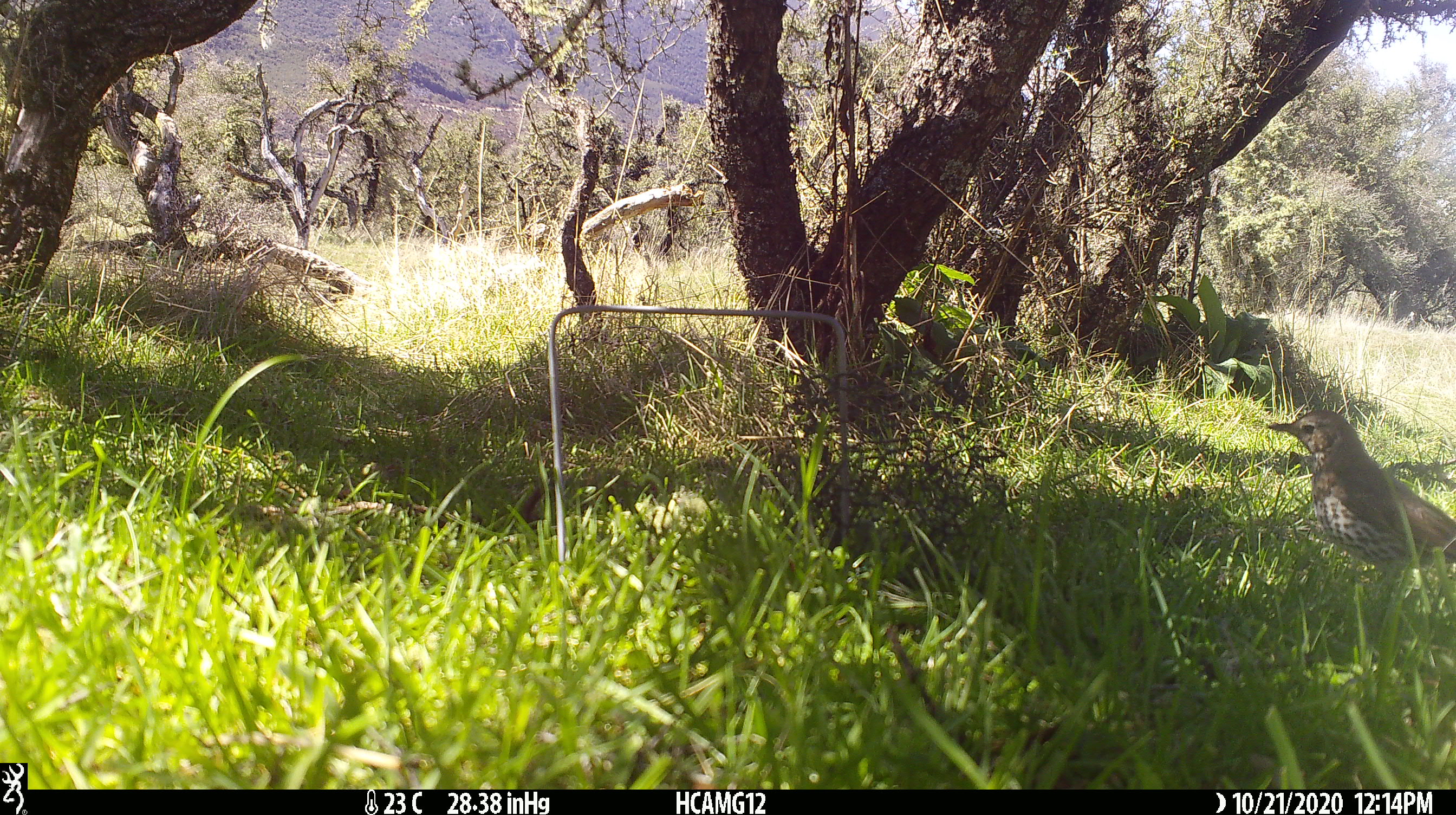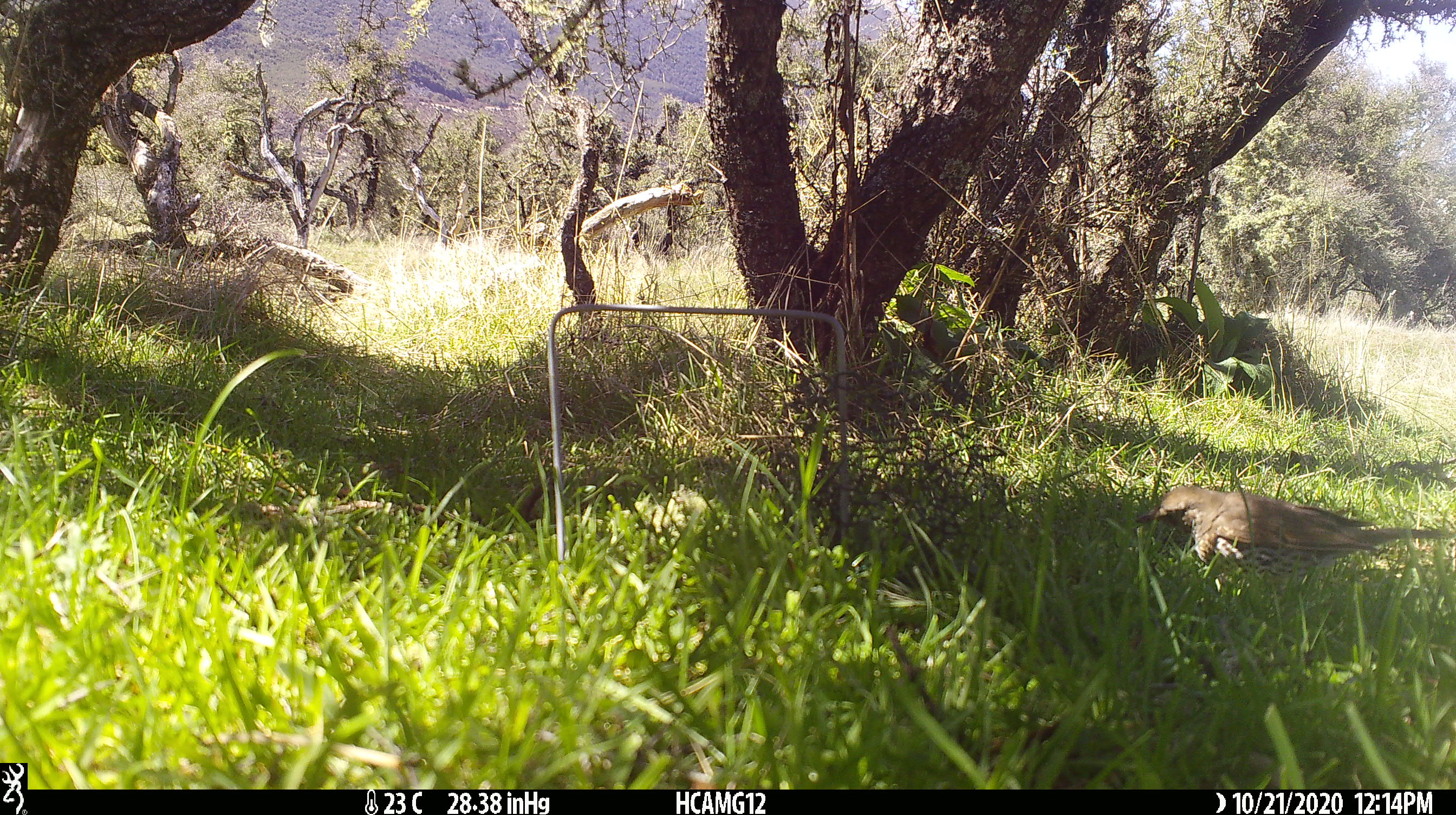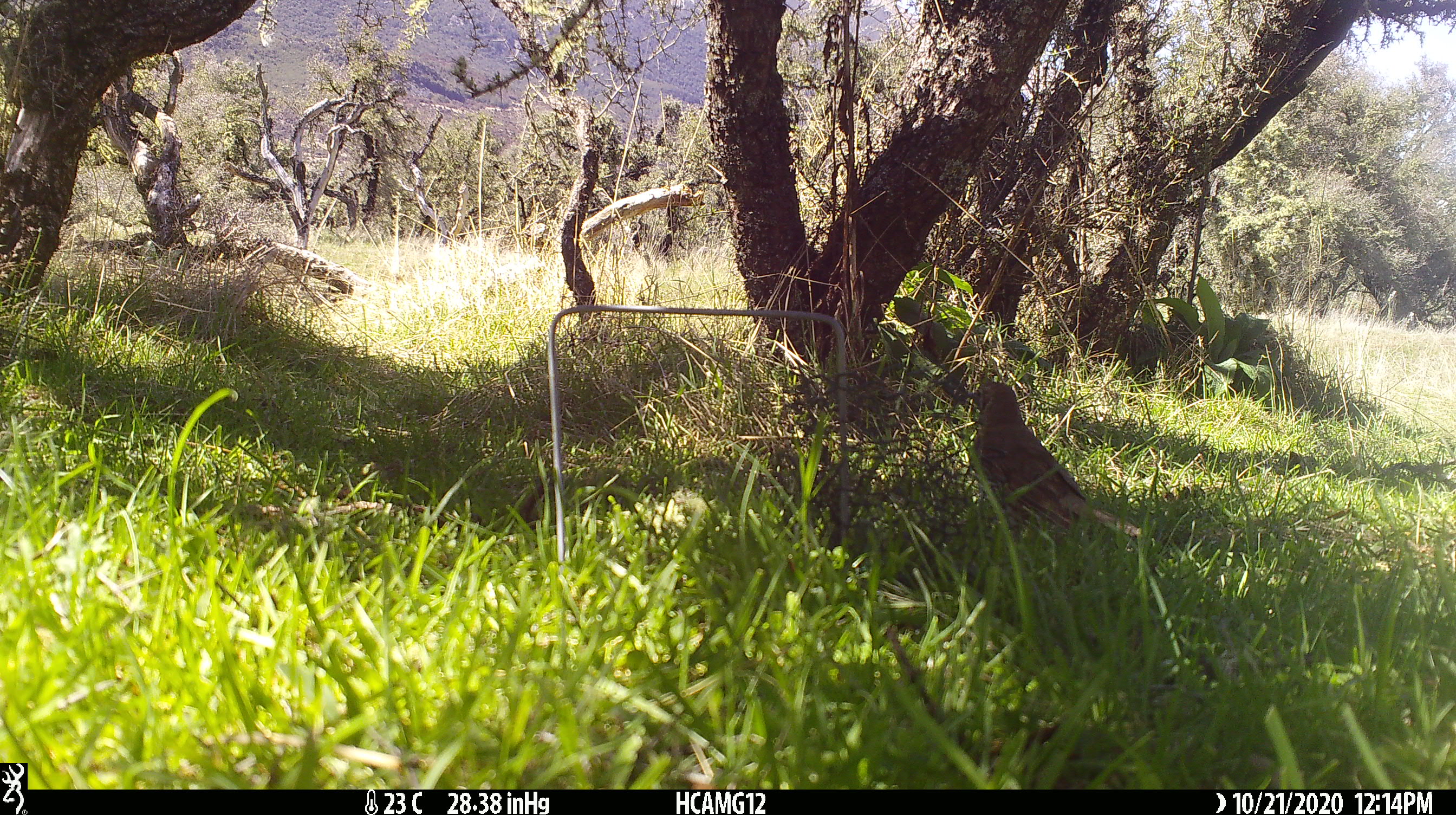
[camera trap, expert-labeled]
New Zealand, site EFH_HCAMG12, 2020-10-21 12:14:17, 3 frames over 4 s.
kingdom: Animalia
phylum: Chordata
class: Aves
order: Passeriformes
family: Turdidae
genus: Turdus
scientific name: Turdus philomelos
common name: song thrush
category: thrush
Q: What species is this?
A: Thrush (song thrush) (Turdus philomelos).